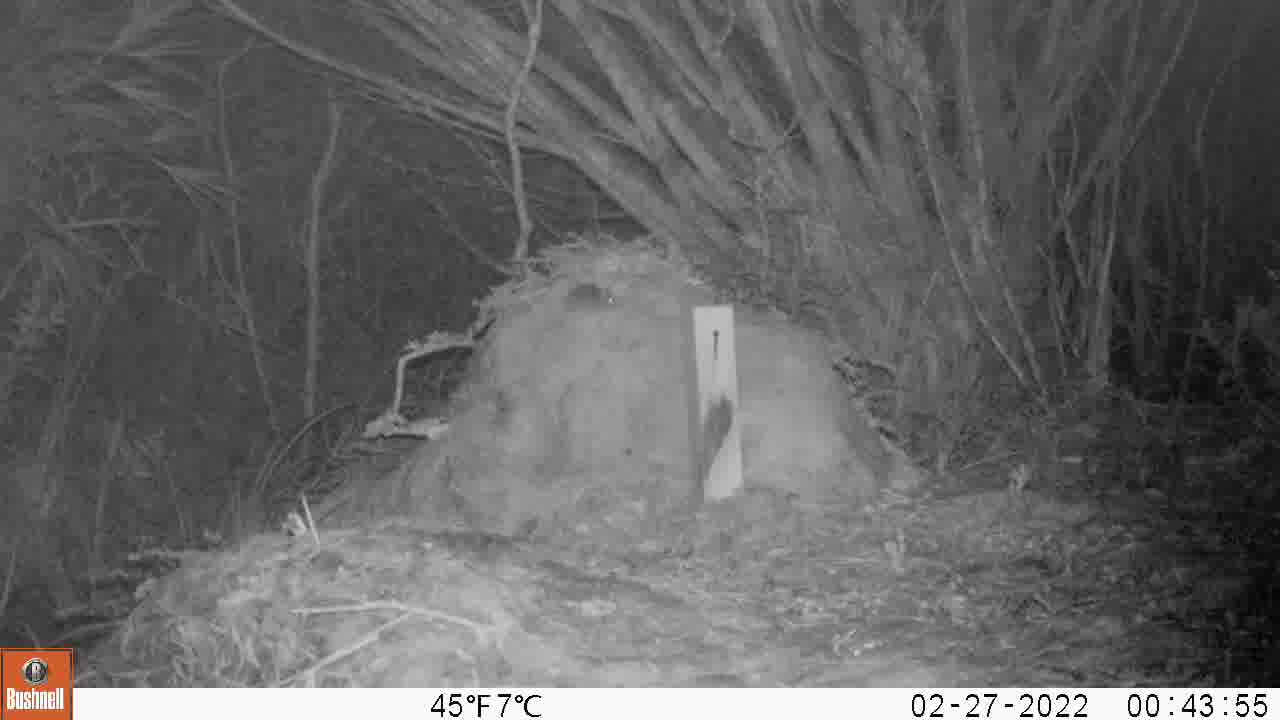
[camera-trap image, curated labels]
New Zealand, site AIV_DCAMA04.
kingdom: Animalia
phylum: Chordata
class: Mammalia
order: Rodentia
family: Muridae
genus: Mus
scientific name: Mus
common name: mouse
Mouse (Mus).